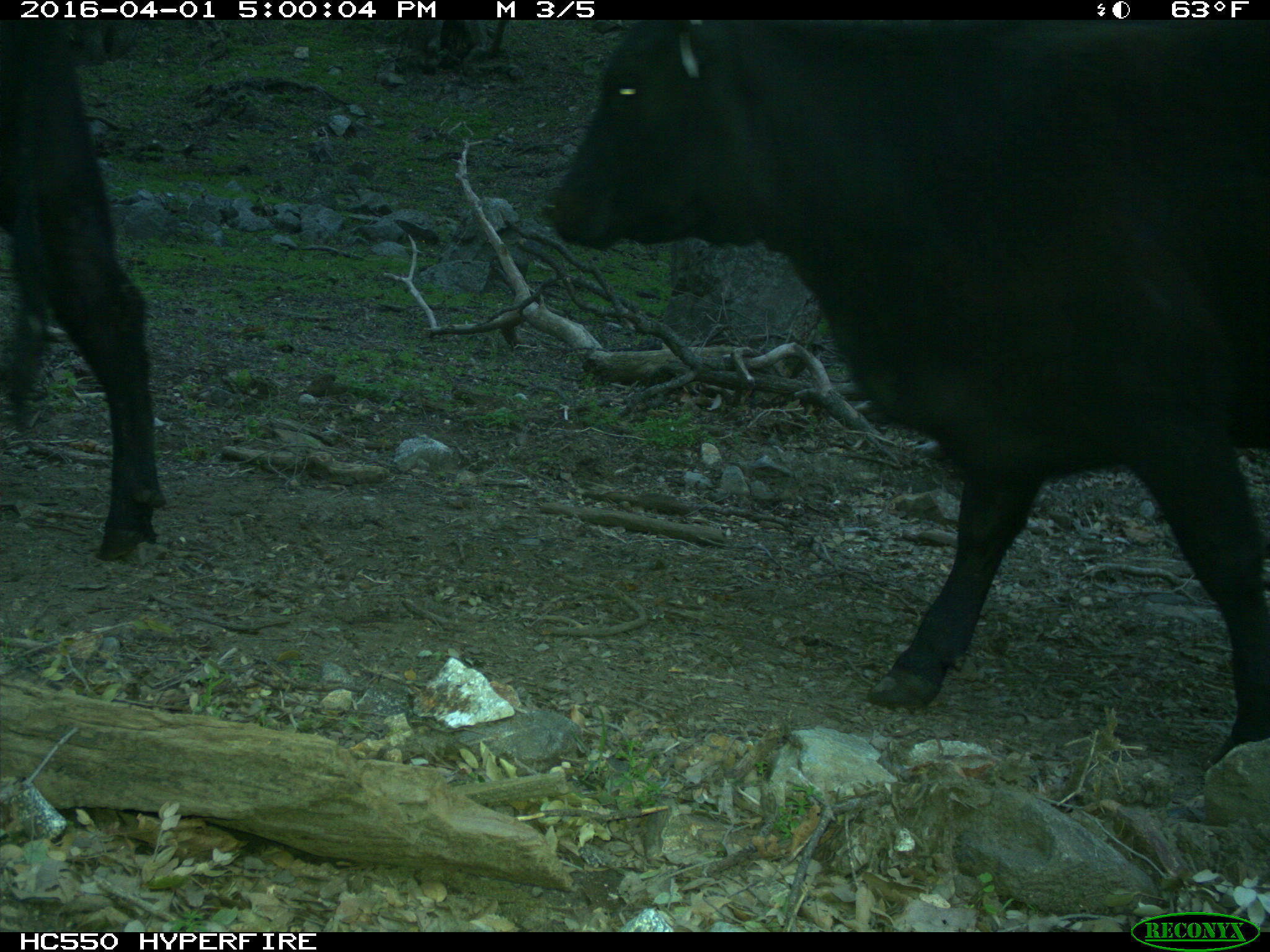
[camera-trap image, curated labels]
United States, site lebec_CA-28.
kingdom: Animalia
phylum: Chordata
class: Mammalia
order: Artiodactyla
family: Bovidae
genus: Bos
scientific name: Bos taurus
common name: domestic cow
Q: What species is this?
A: Bos taurus (domestic cow).